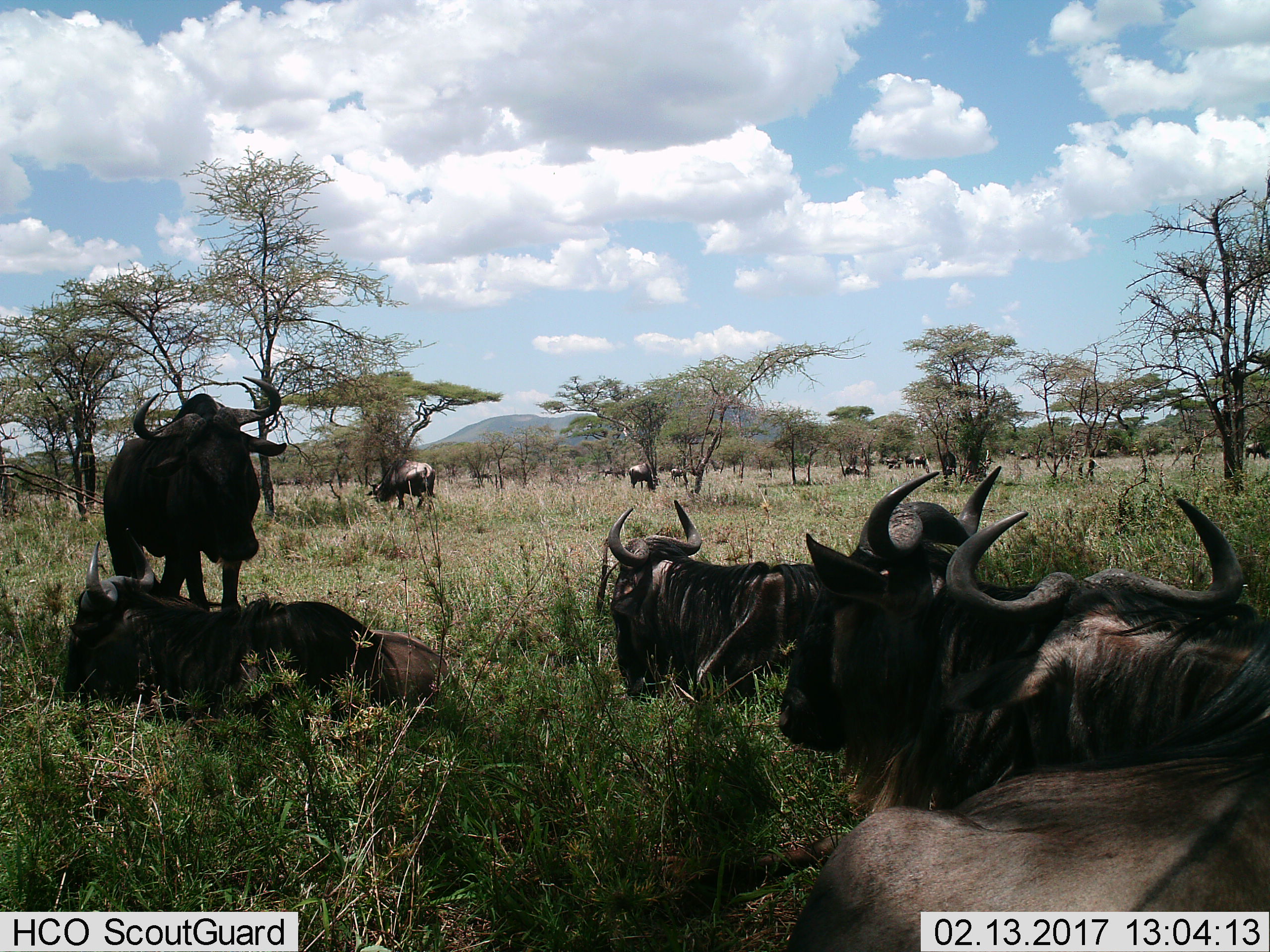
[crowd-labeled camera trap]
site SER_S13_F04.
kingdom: Animalia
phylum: Chordata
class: Mammalia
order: Artiodactyla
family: Bovidae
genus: Connochaetes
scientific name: Connochaetes taurinus taurinus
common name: blue wildebeest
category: wildebeestblue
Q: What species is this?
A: Wildebeestblue (blue wildebeest) (Connochaetes taurinus taurinus).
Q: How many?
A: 11-50.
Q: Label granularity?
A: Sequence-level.